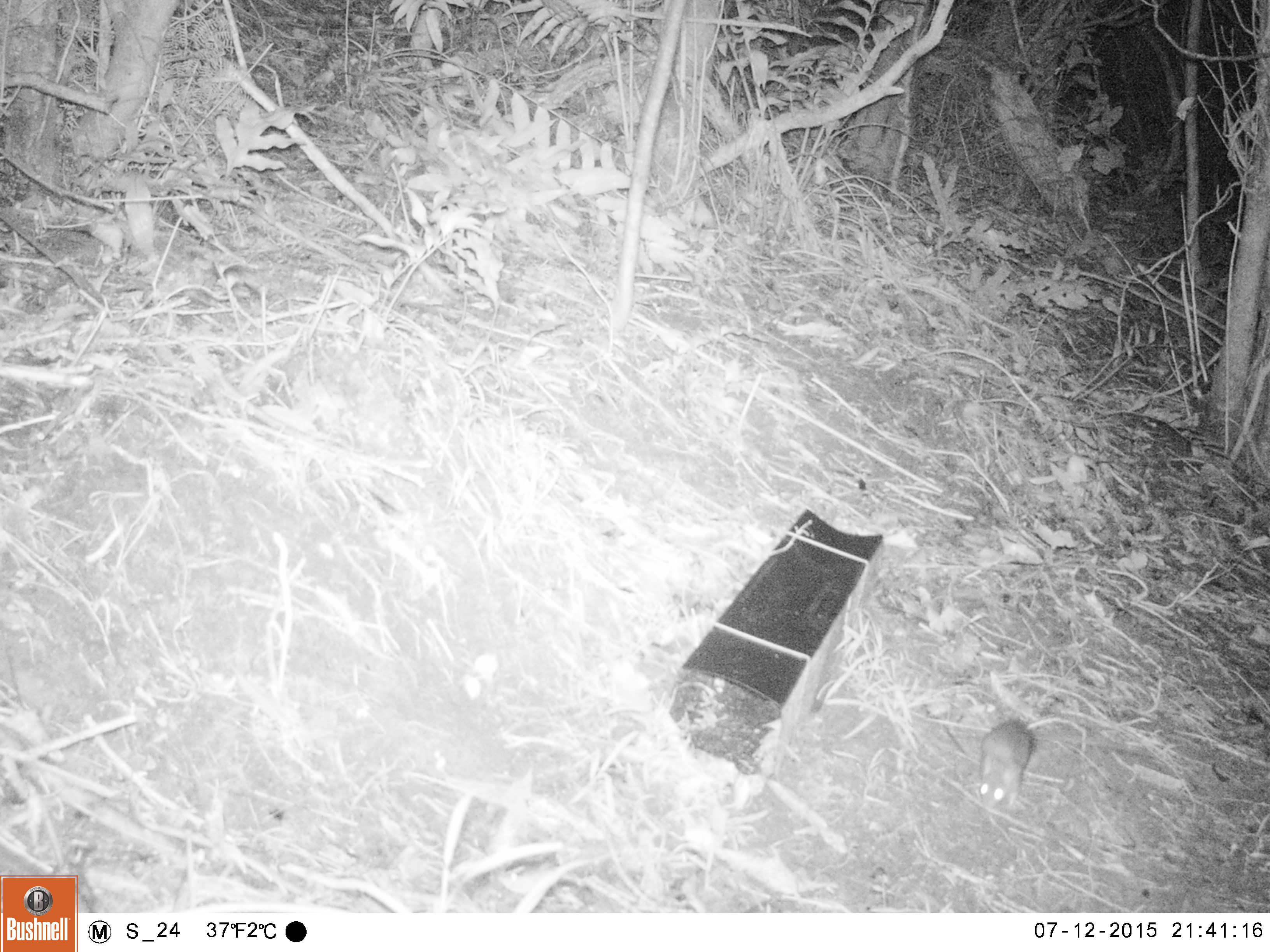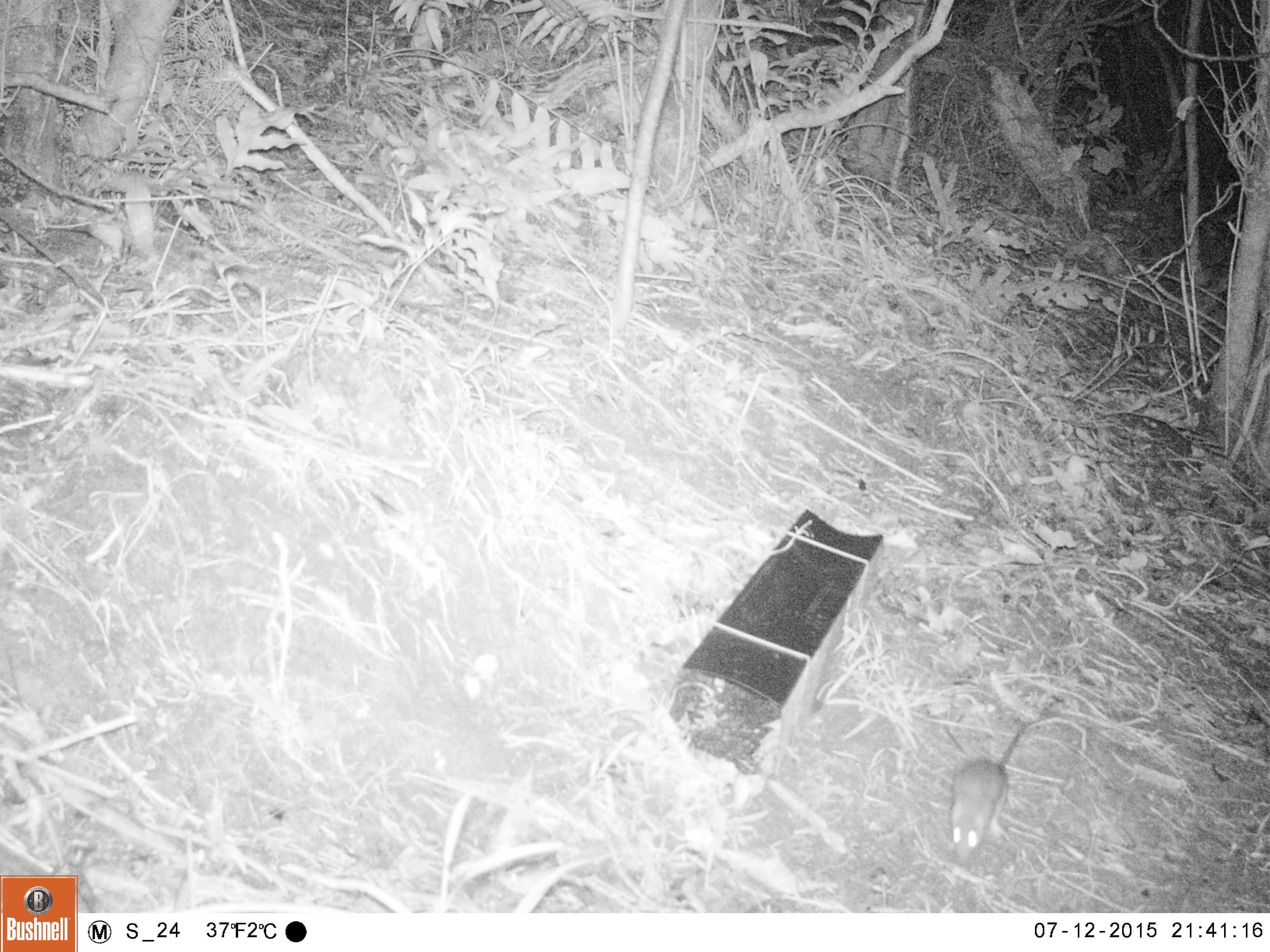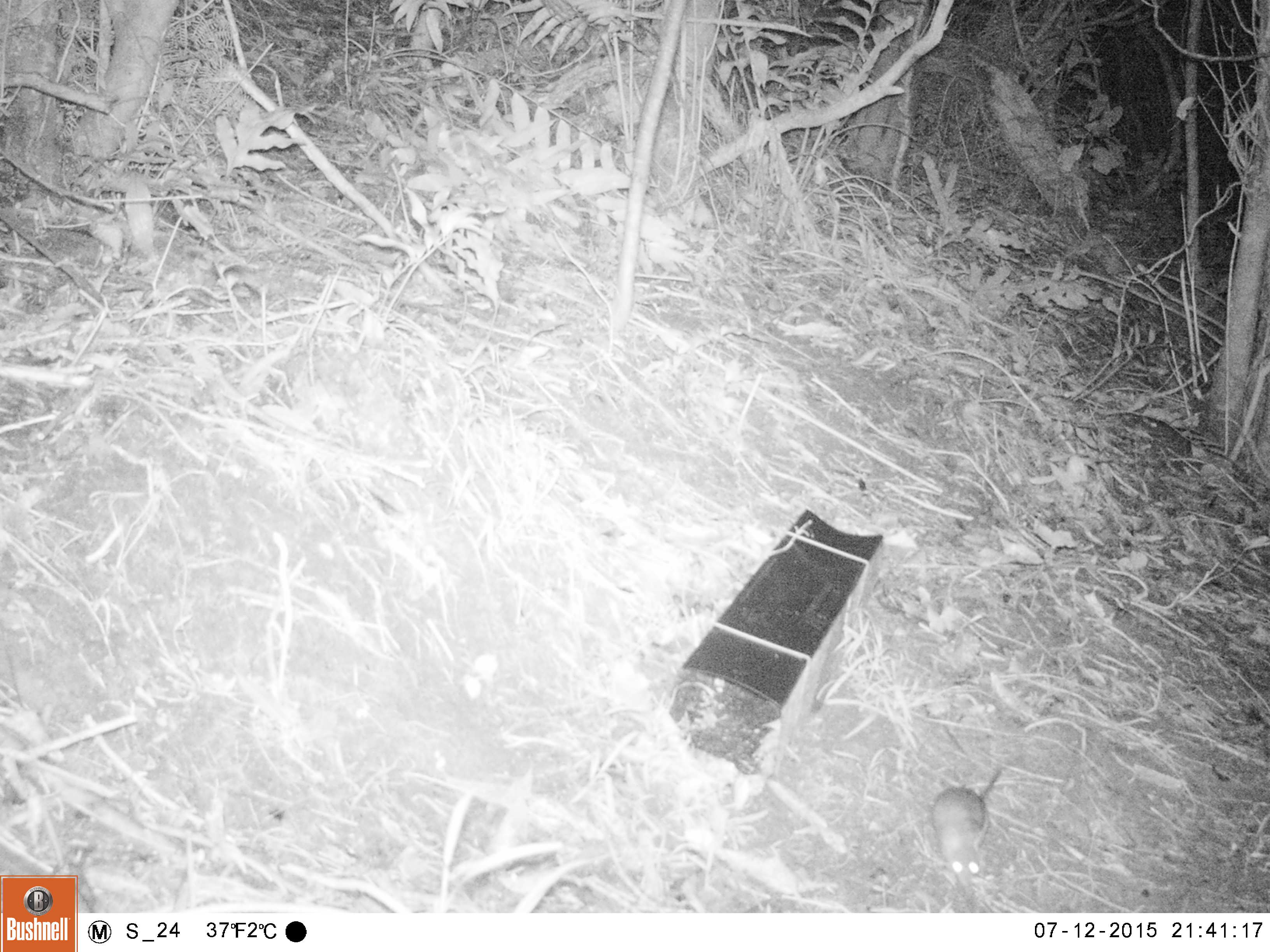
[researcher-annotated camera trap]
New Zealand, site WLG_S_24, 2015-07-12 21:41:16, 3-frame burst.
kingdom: Animalia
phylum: Chordata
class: Mammalia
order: Rodentia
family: Muridae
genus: Rattus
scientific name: Rattus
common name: rat